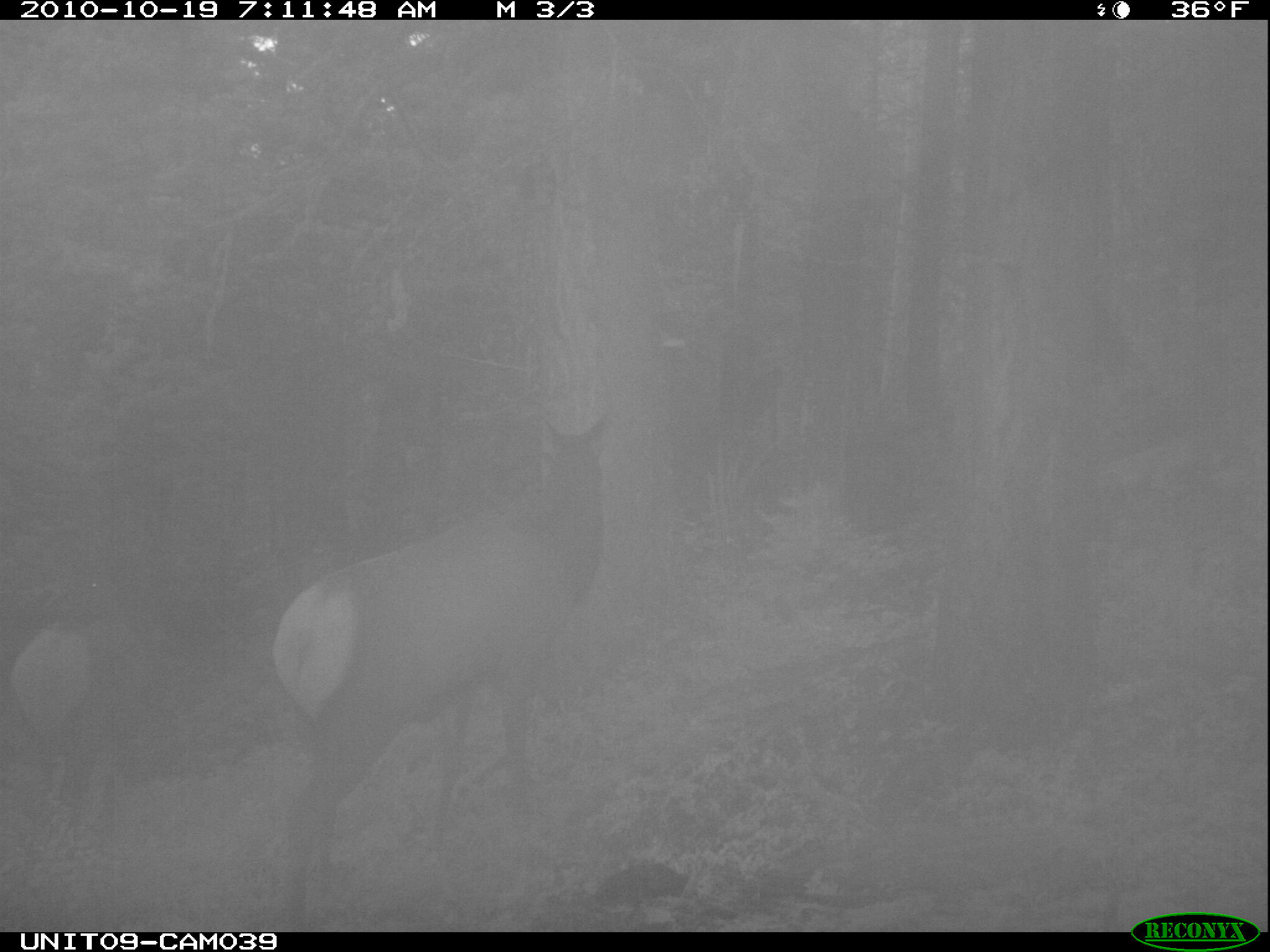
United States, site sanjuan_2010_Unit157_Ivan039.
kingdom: Animalia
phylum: Chordata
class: Mammalia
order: Artiodactyla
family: Cervidae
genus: Cervus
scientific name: Cervus elaphus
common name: red deer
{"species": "Cervus elaphus (red deer)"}